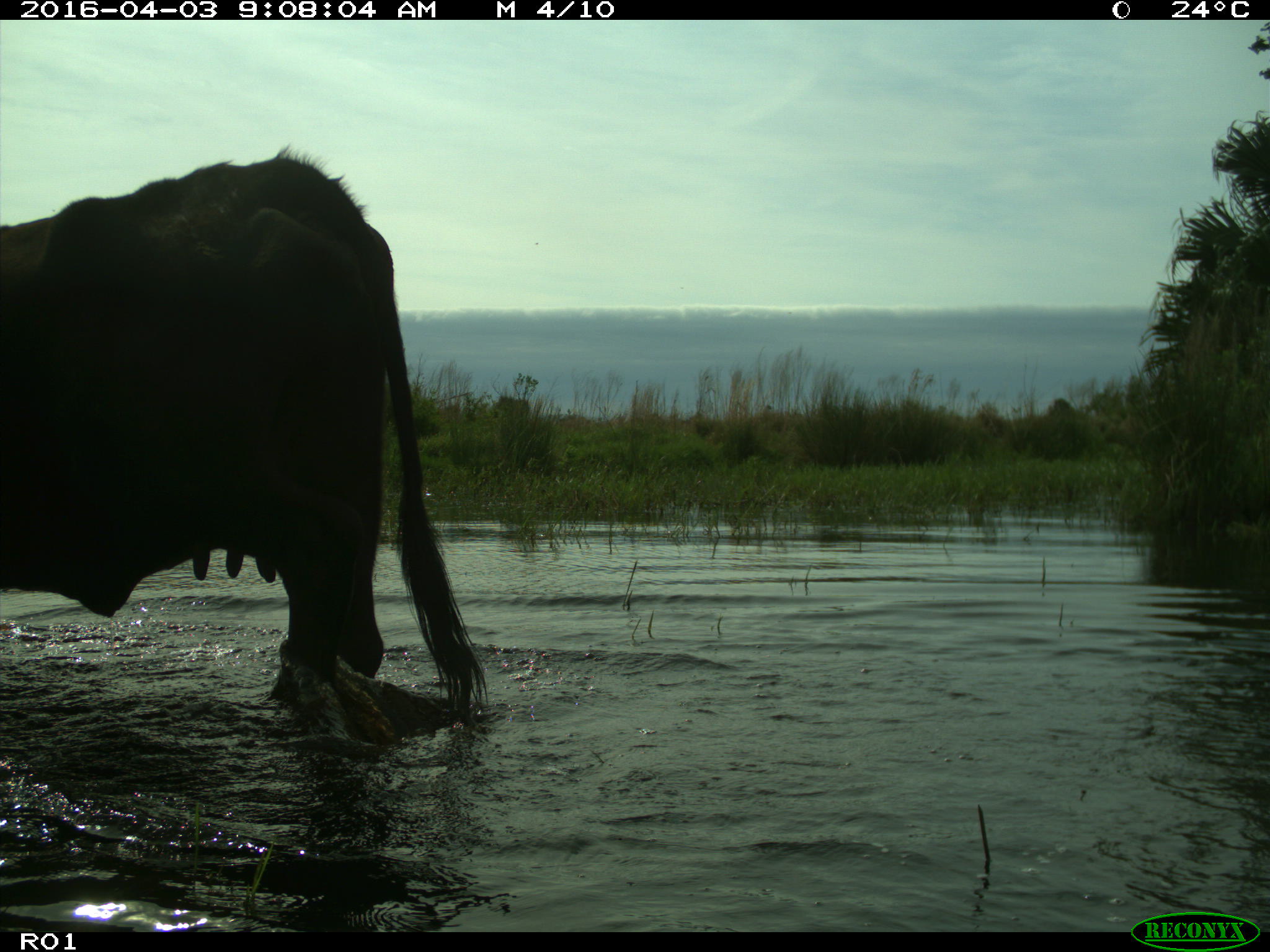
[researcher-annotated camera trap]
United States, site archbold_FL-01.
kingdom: Animalia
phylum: Chordata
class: Mammalia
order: Artiodactyla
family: Bovidae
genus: Bos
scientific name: Bos taurus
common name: domestic cow